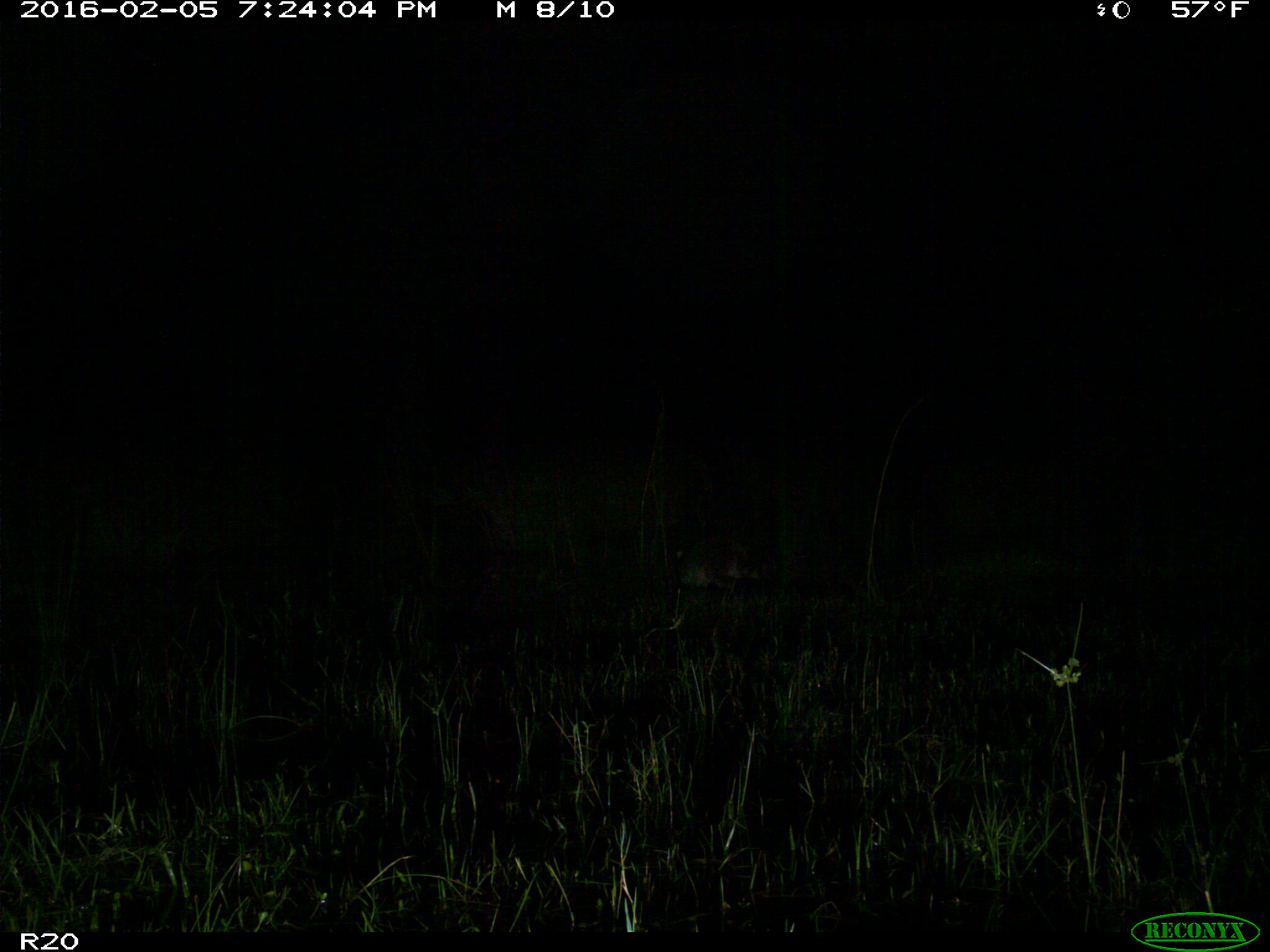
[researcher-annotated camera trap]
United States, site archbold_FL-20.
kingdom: Animalia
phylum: Chordata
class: Mammalia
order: Carnivora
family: Procyonidae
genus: Procyon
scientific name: Procyon lotor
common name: common raccoon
Procyon lotor (common raccoon).